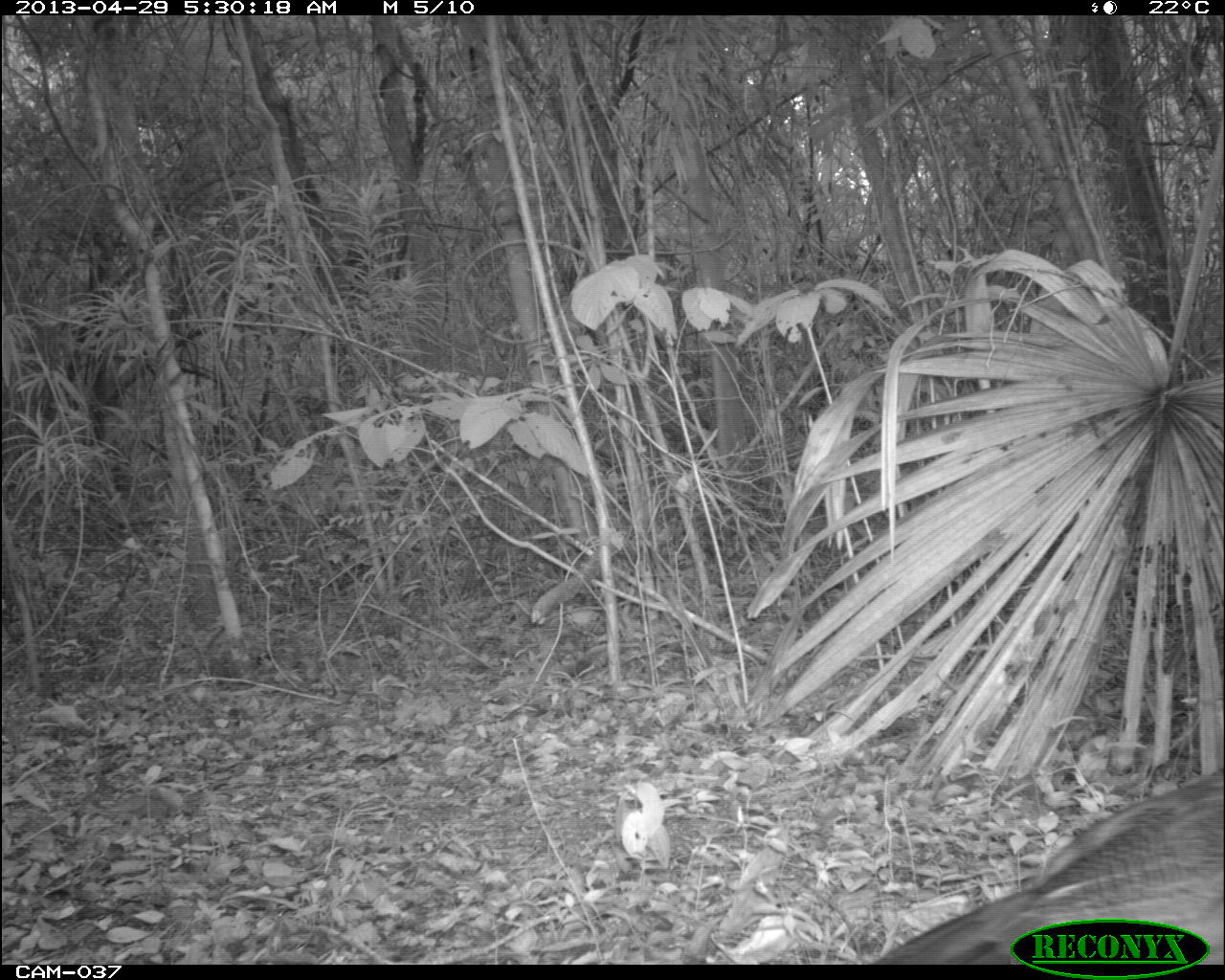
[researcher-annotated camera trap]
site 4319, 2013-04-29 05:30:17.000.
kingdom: Animalia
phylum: Chordata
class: Aves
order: Galliformes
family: Cracidae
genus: Crax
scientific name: Crax rubra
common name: great curassow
Crax rubra (great curassow), count 1, sex female.